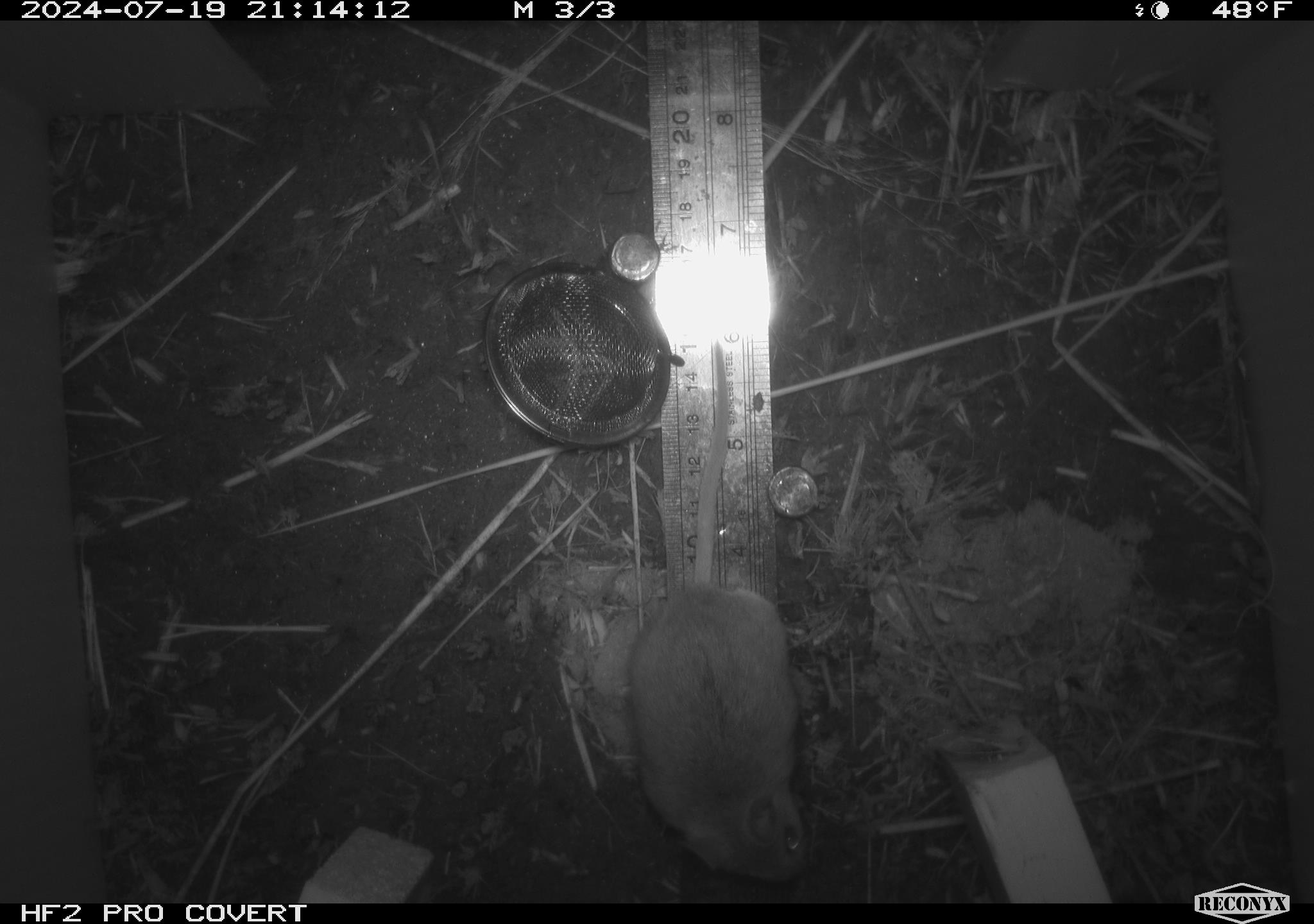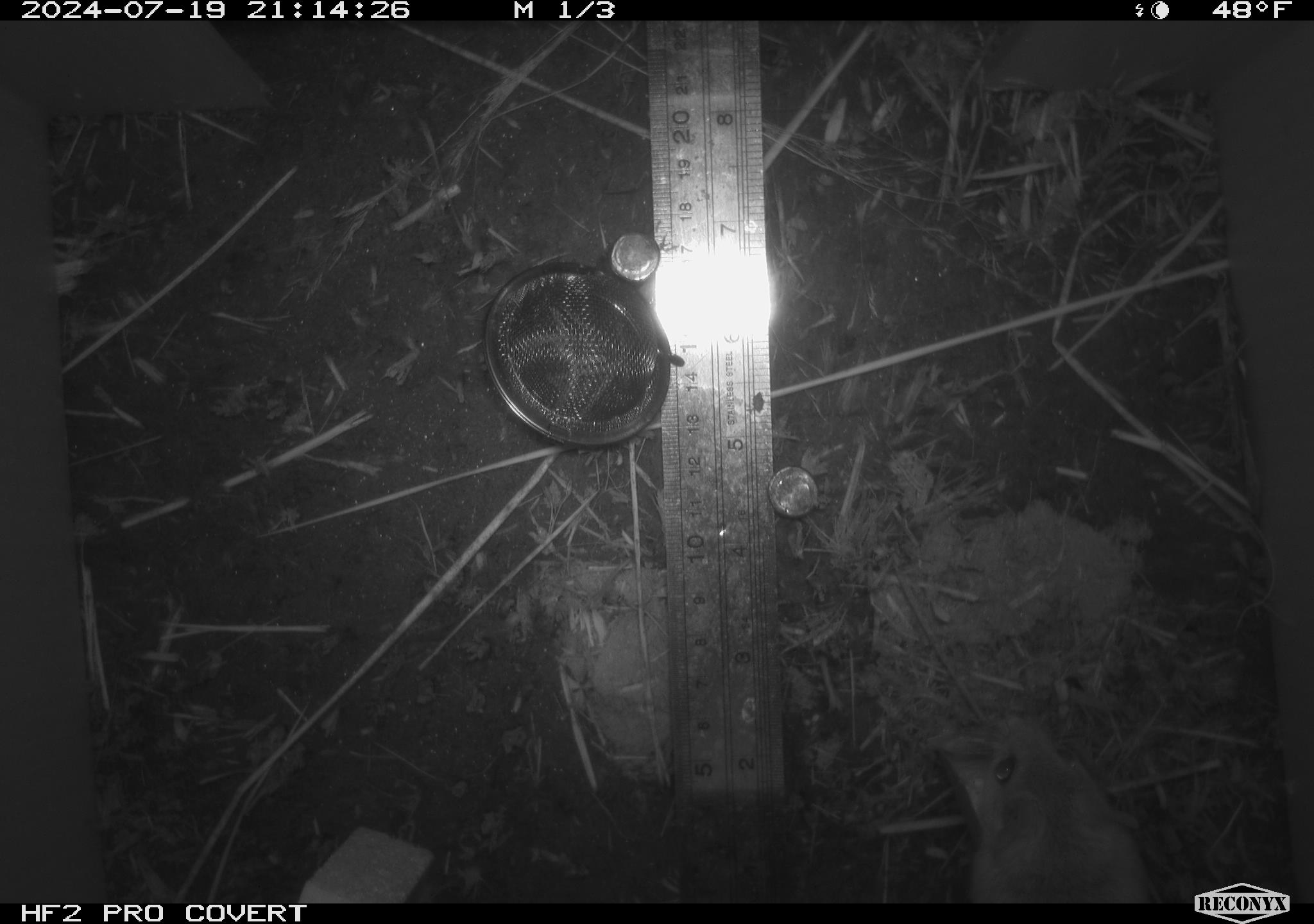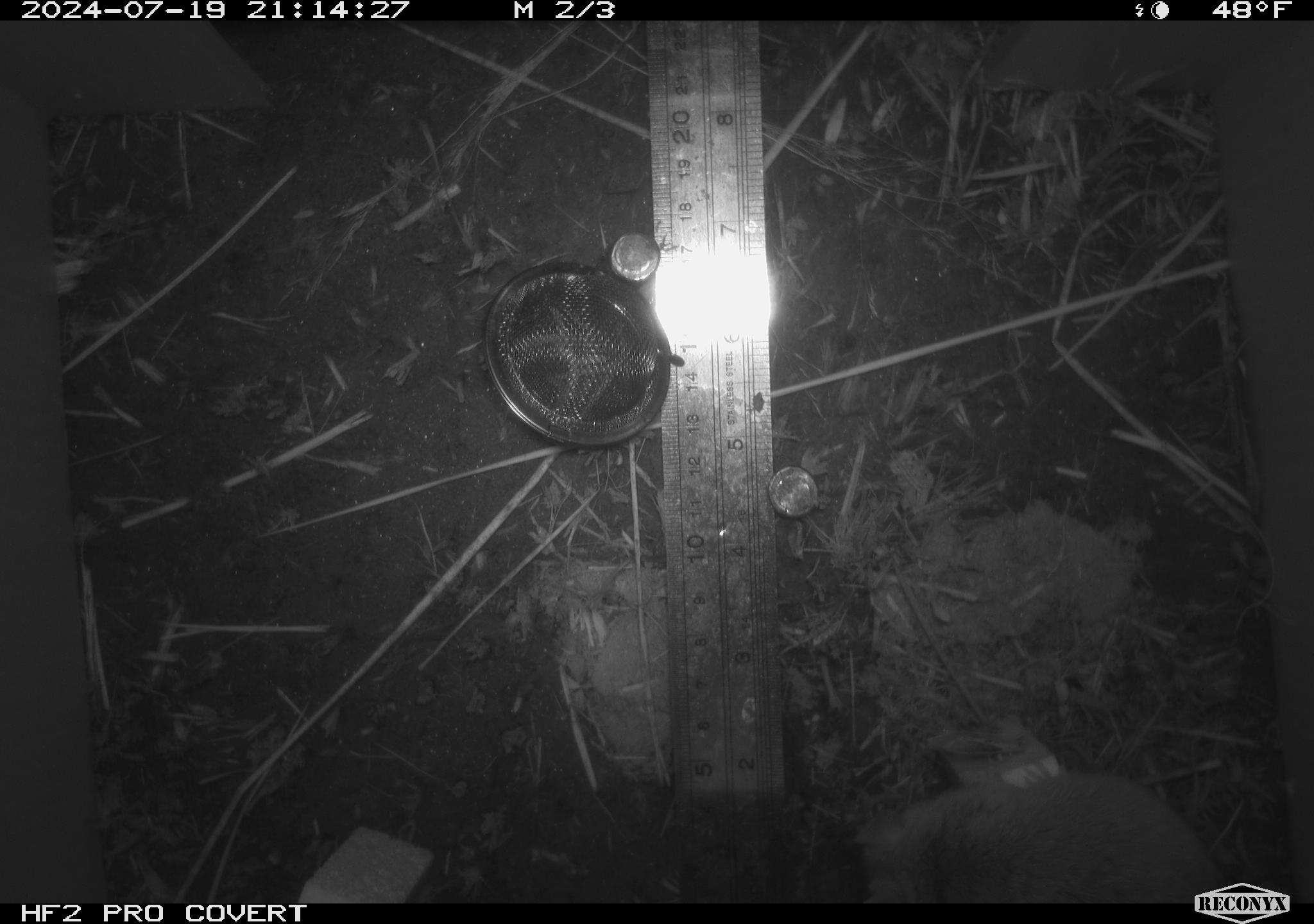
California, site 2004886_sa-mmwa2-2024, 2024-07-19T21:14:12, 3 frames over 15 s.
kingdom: Animalia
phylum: Chordata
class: Mammalia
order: Rodentia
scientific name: Rodentia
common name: mouse species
Mouse species (Rodentia).